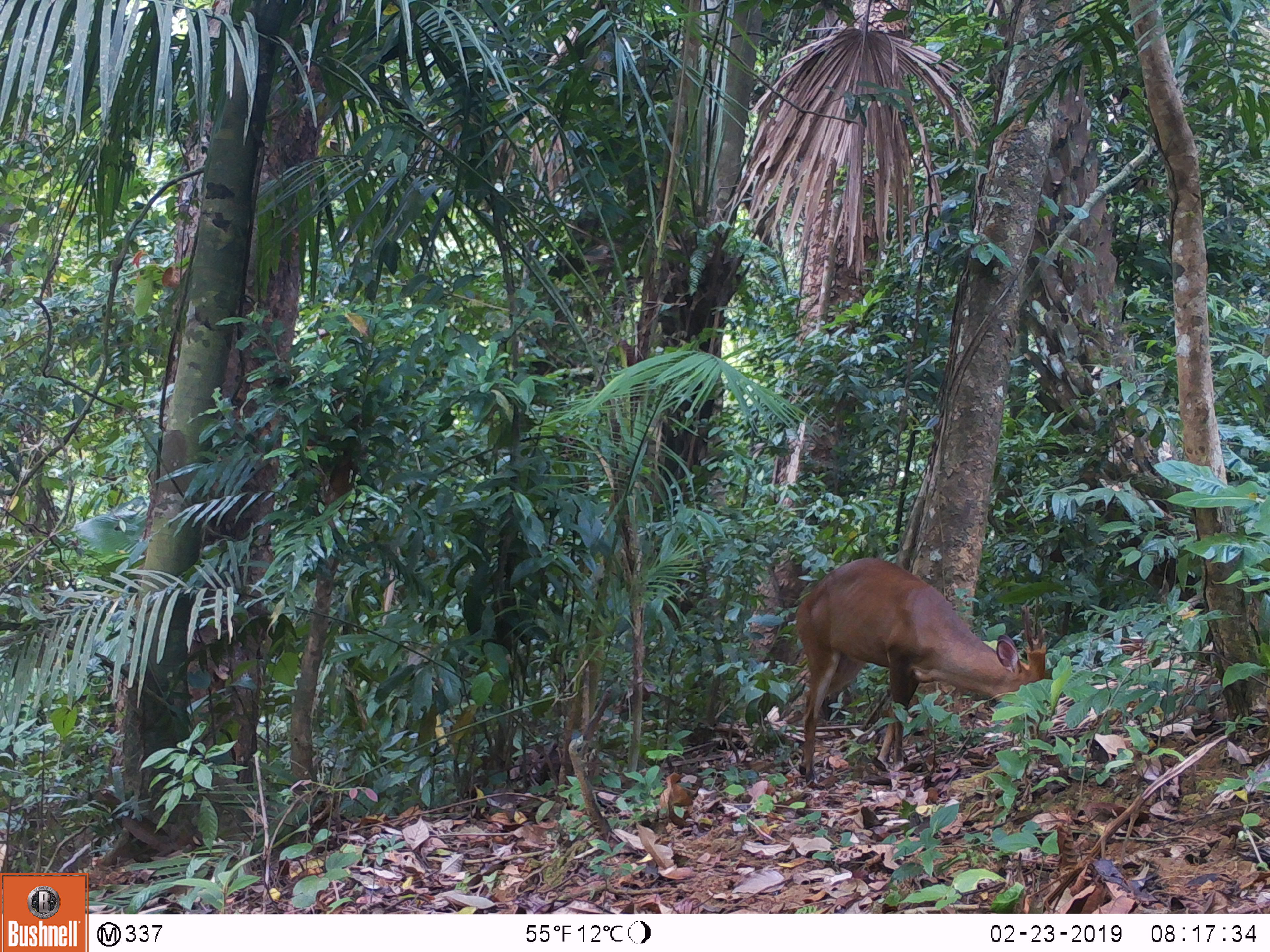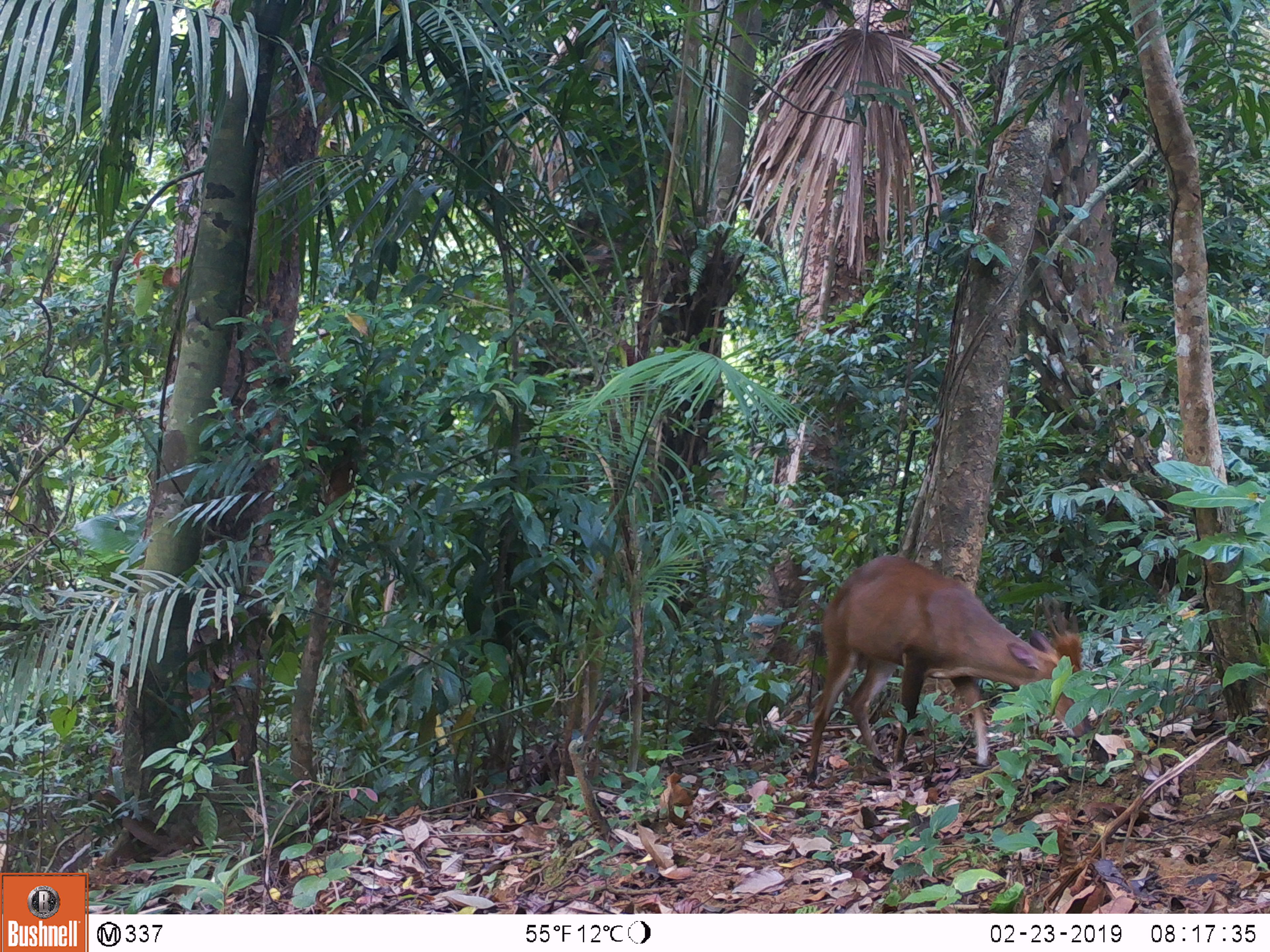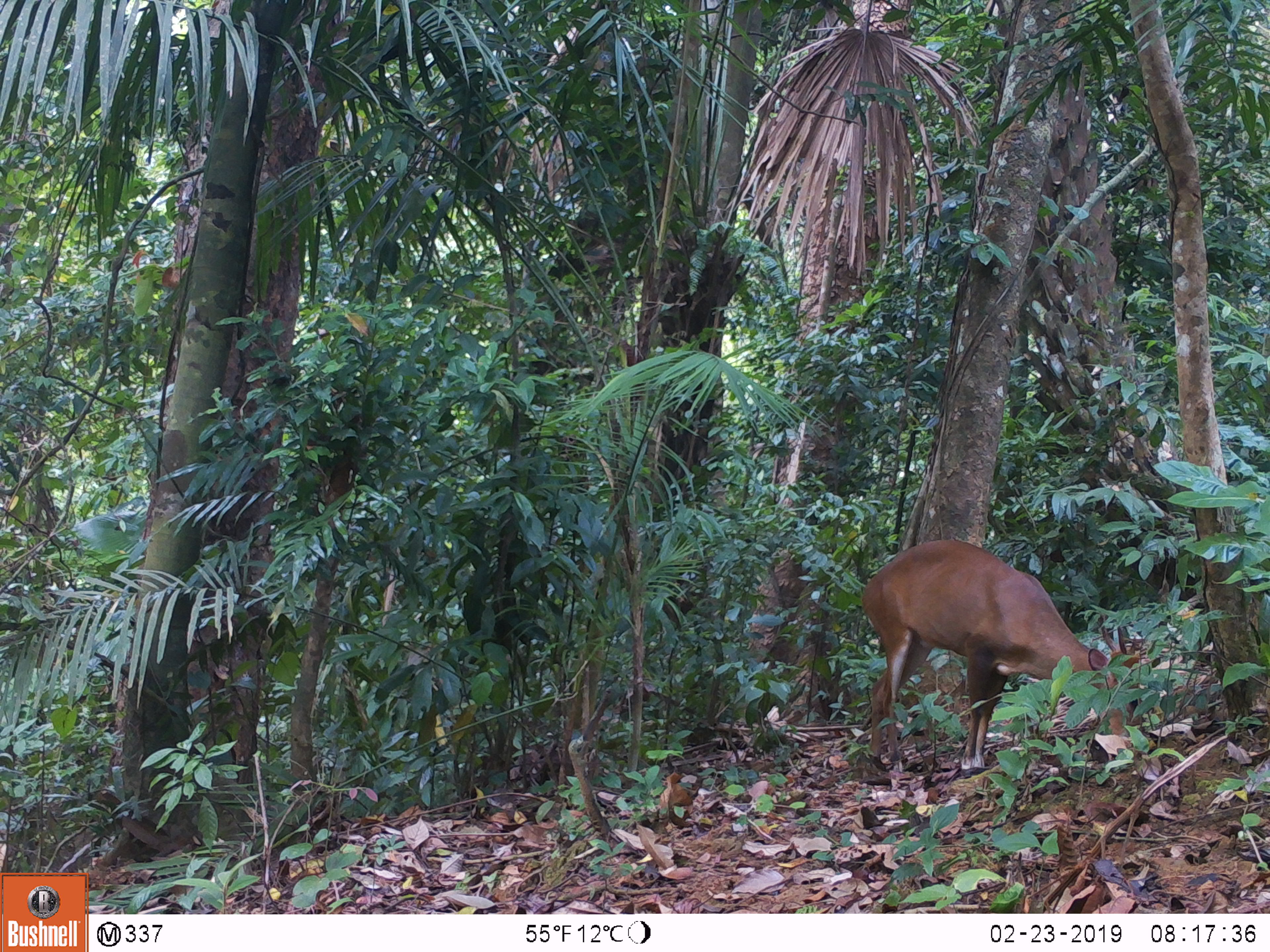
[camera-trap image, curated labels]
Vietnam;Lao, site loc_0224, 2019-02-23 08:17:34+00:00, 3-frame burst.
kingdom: Animalia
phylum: Chordata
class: Mammalia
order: Artiodactyla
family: Cervidae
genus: Muntiacus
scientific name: Muntiacus vuquangensis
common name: large-antlered muntjac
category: large antlered muntjac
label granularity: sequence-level